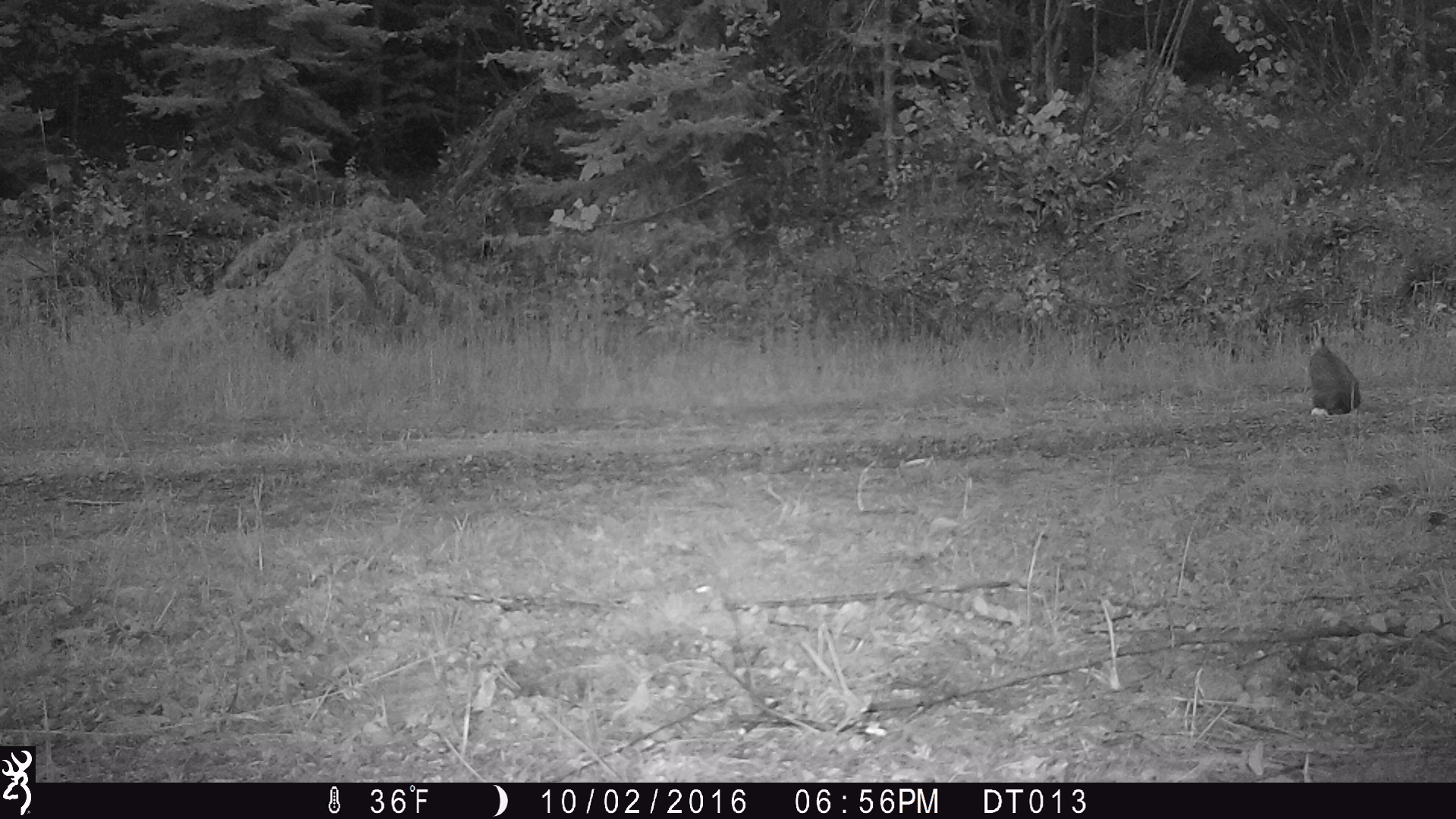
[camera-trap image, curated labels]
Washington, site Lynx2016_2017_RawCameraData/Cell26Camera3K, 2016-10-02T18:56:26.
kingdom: Animalia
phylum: Chordata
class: Mammalia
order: Lagomorpha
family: Leporidae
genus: Lepus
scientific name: Lepus americanus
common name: snowshoe hare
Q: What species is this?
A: Lepus americanus (snowshoe hare).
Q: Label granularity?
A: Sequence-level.